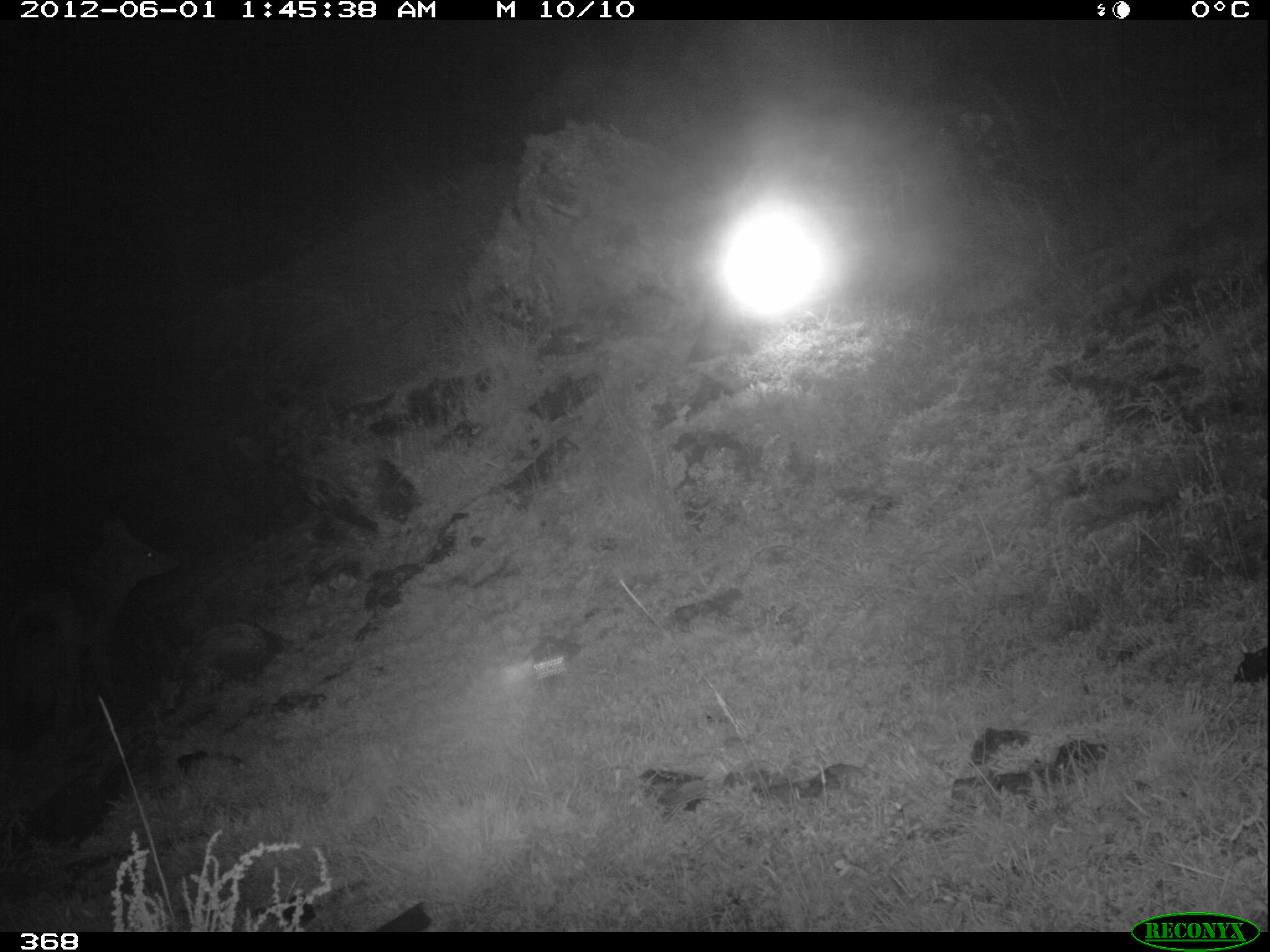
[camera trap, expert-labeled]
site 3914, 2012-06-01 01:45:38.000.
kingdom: Animalia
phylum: Chordata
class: Mammalia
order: Carnivora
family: Canidae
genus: Lycalopex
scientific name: Lycalopex culpaeus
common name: culpeo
Lycalopex culpaeus (culpeo).